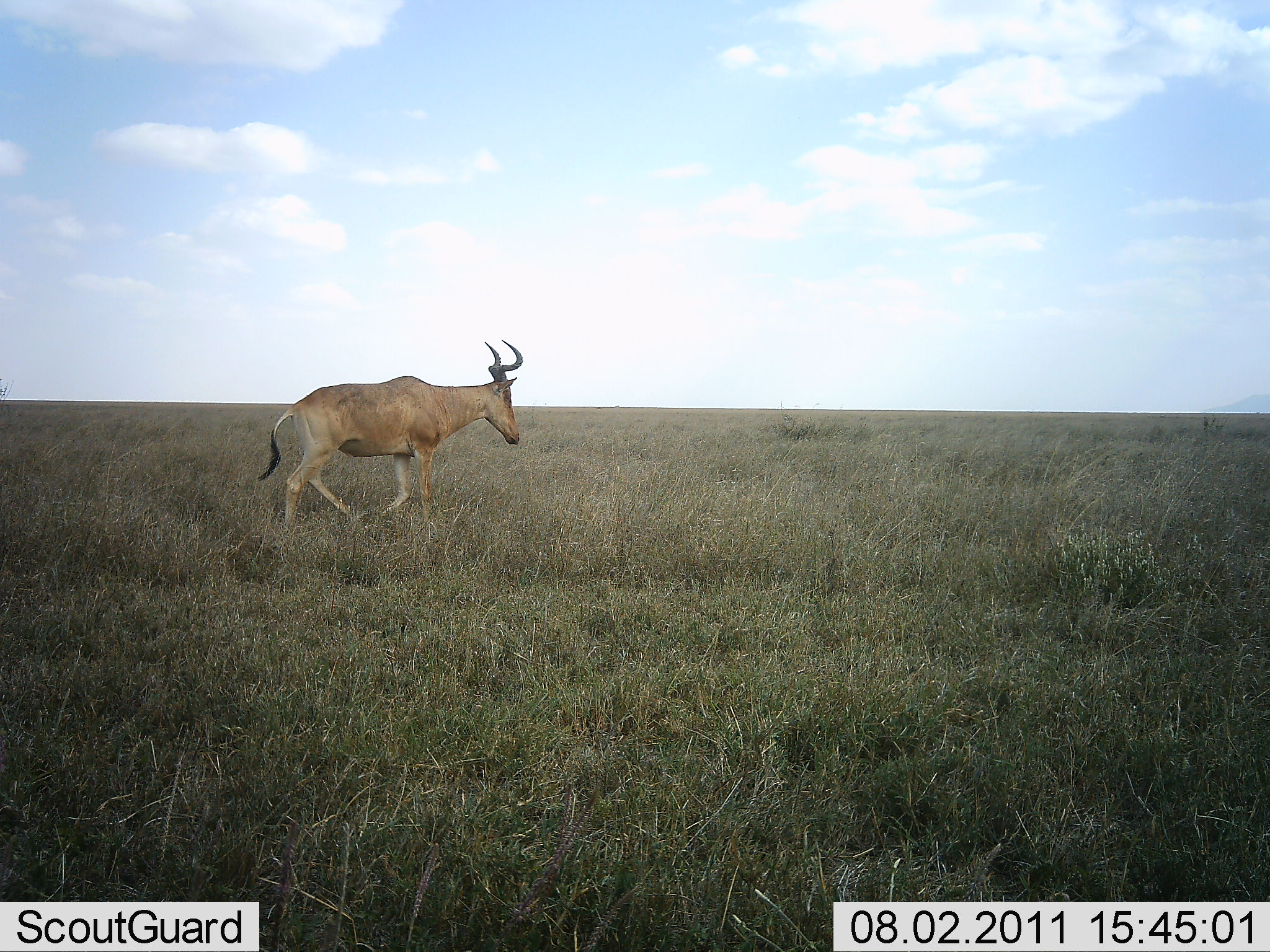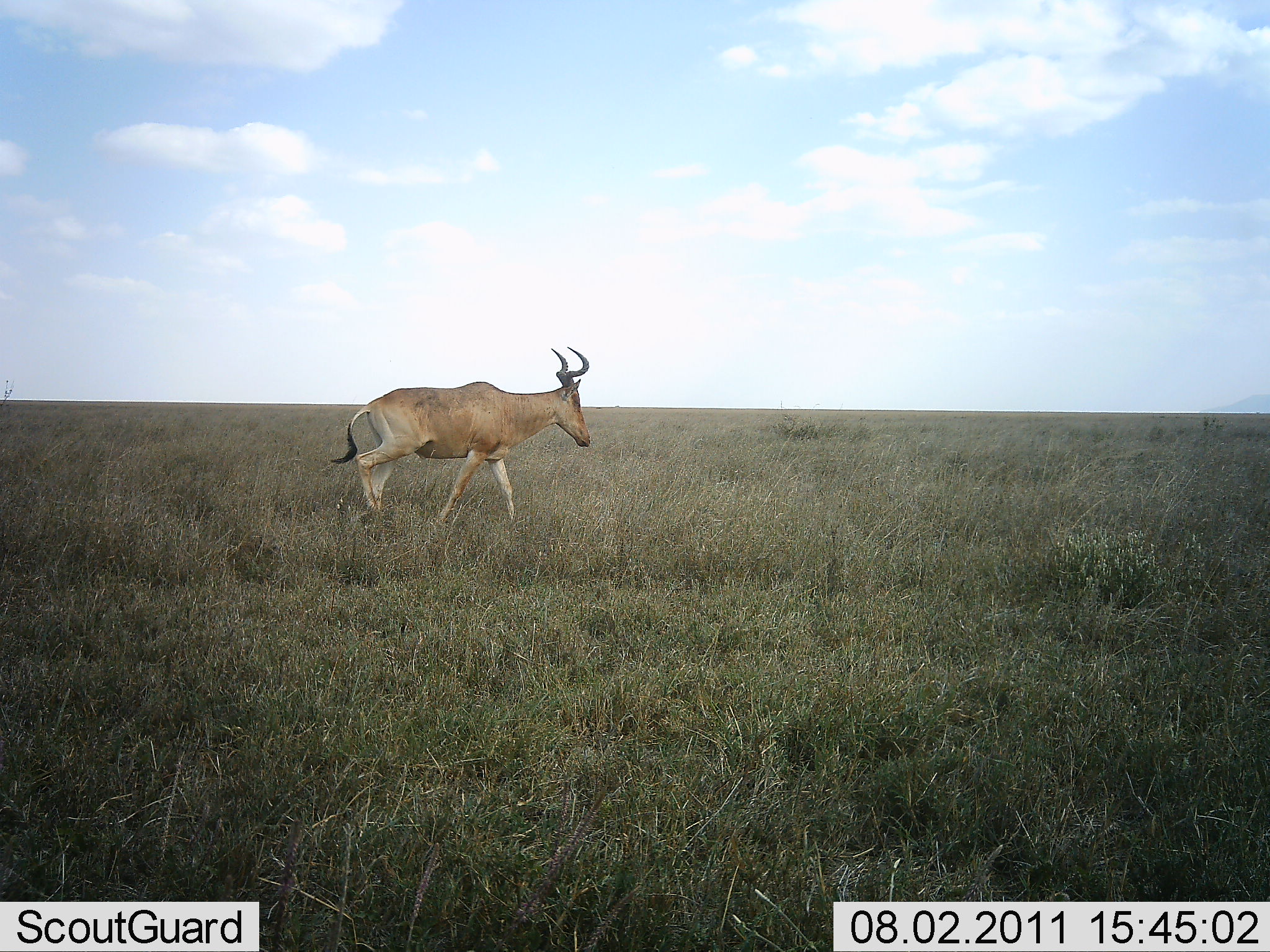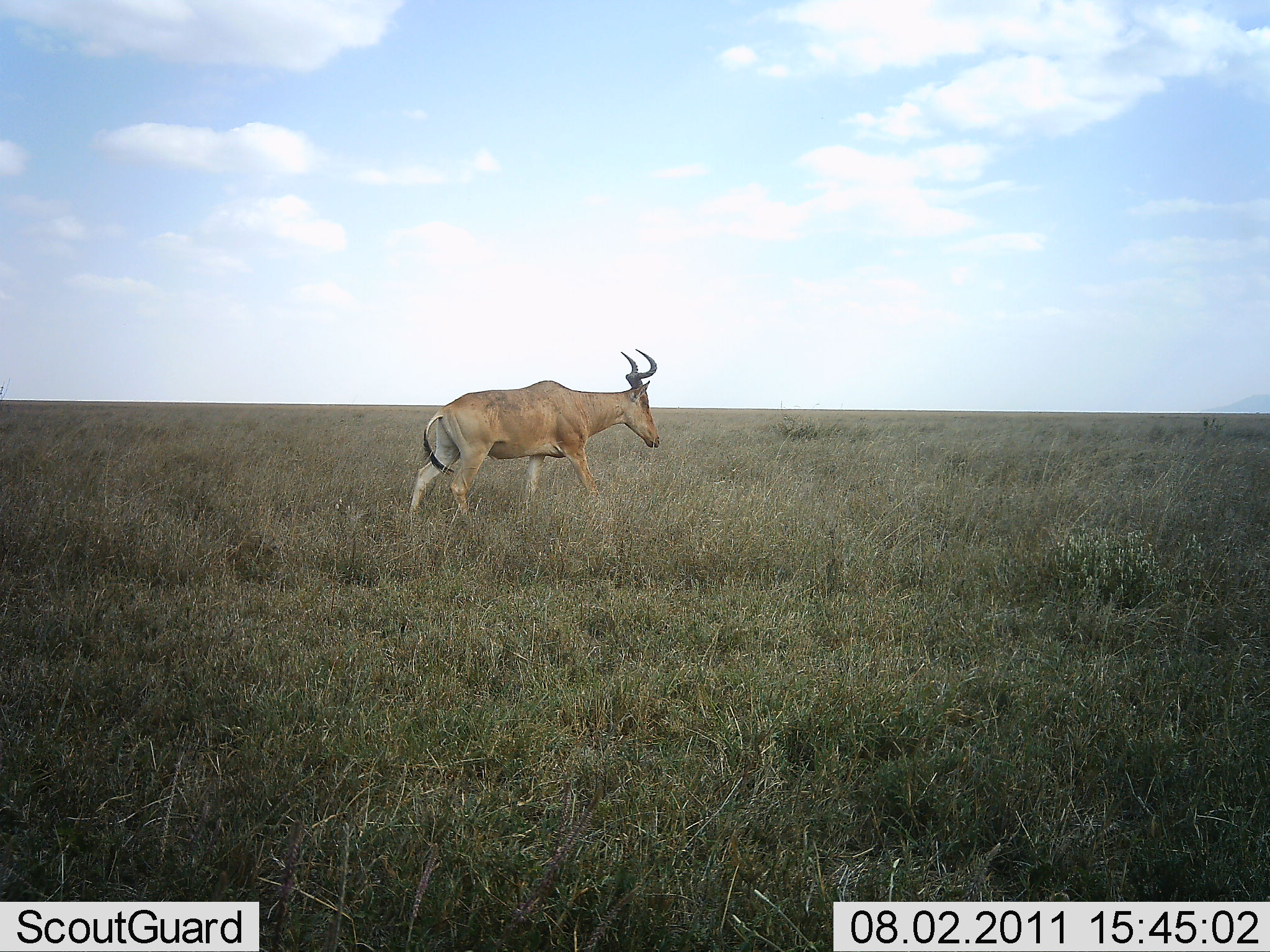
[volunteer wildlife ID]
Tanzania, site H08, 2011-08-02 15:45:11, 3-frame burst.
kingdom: Animalia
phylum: Chordata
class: Mammalia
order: Artiodactyla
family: Bovidae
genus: Alcelaphus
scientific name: Alcelaphus buselaphus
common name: hartebeest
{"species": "hartebeest (Alcelaphus buselaphus)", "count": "1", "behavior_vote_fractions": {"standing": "0%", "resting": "0%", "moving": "100%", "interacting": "0%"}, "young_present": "0%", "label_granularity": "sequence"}